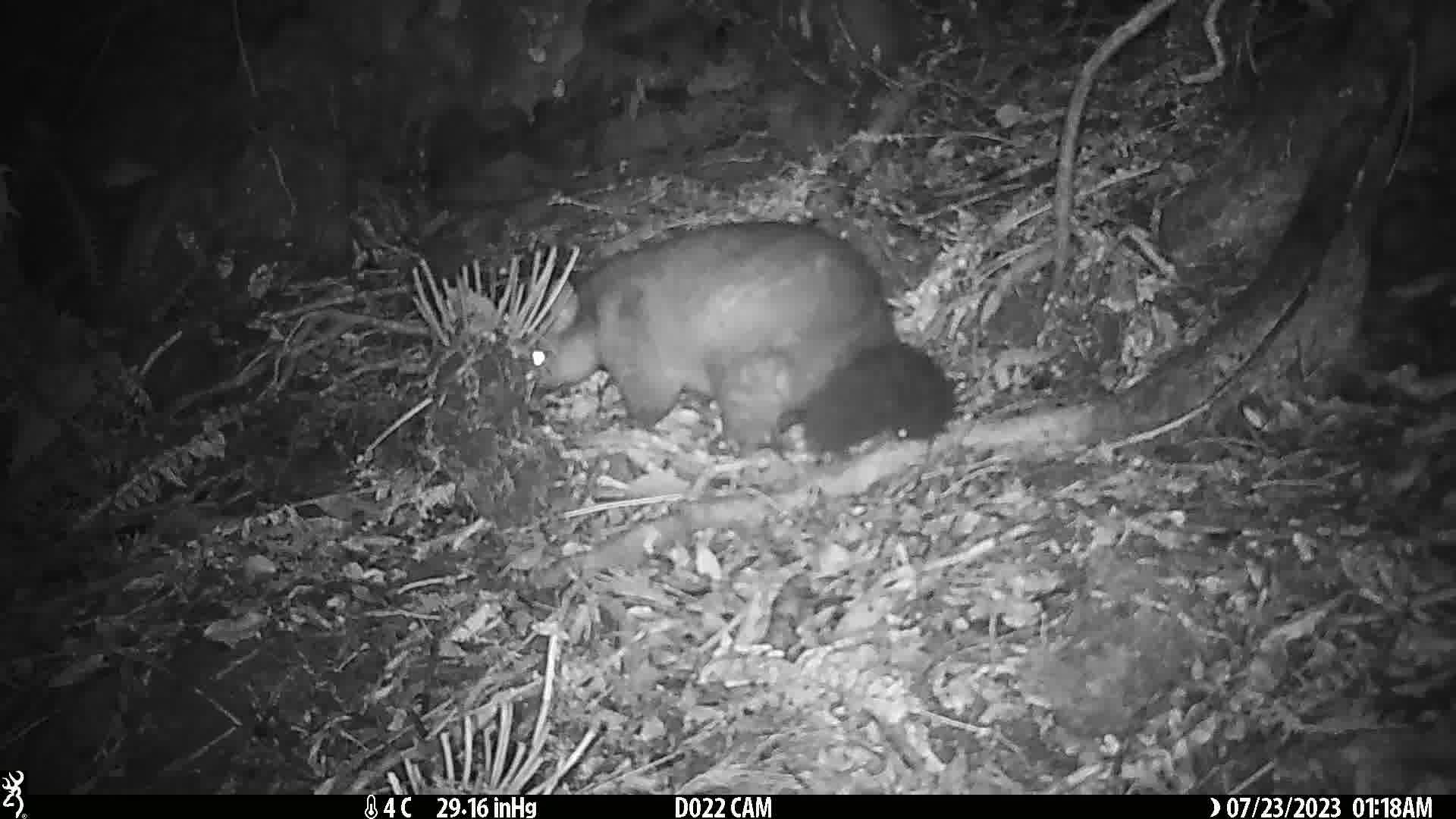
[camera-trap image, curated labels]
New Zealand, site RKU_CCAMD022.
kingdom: Animalia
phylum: Chordata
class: Mammalia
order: Diprotodontia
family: Phalangeridae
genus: Trichosurus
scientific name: Trichosurus vulpecula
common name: common brushtail possum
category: possum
Possum (common brushtail possum) (Trichosurus vulpecula).